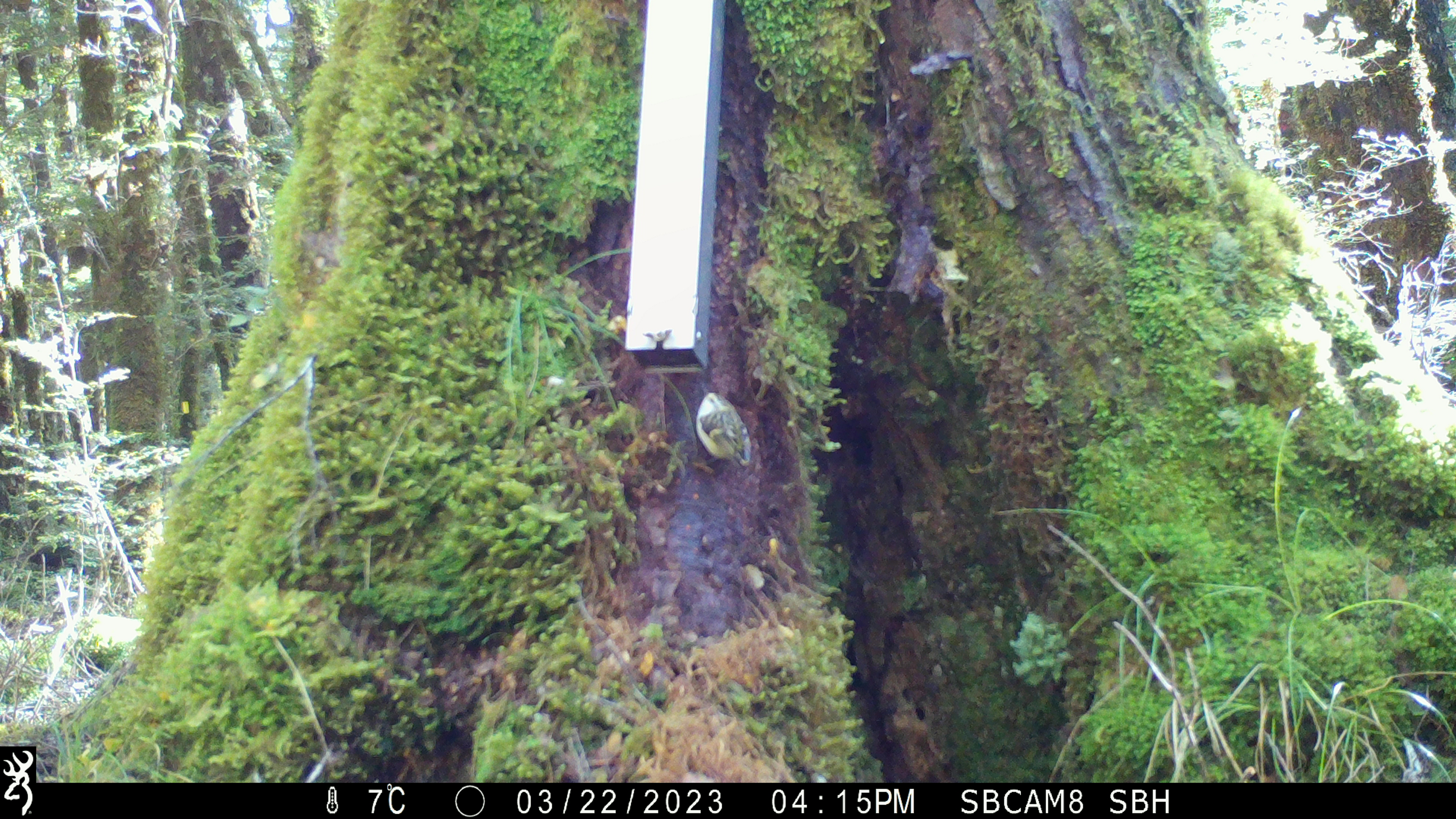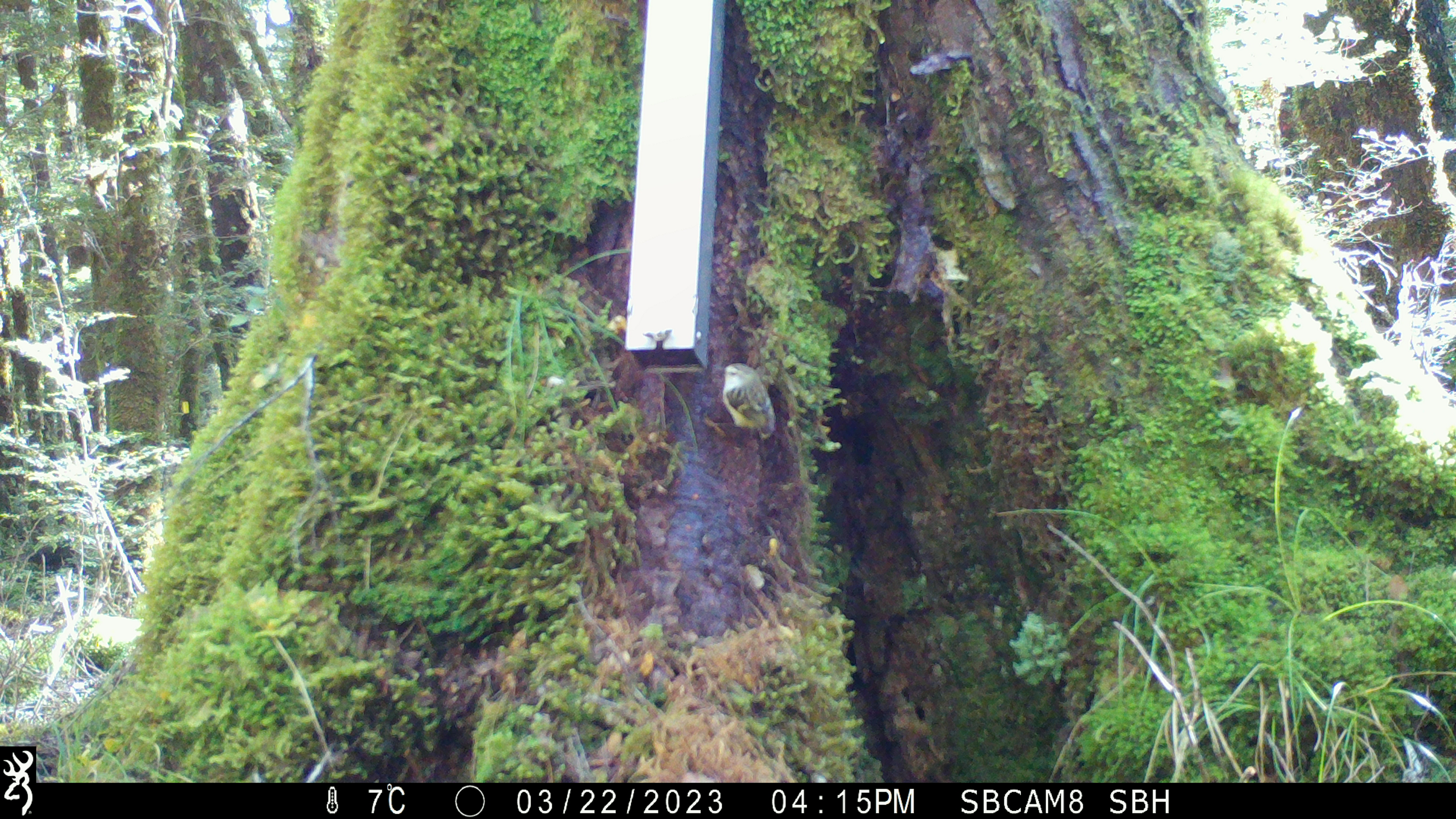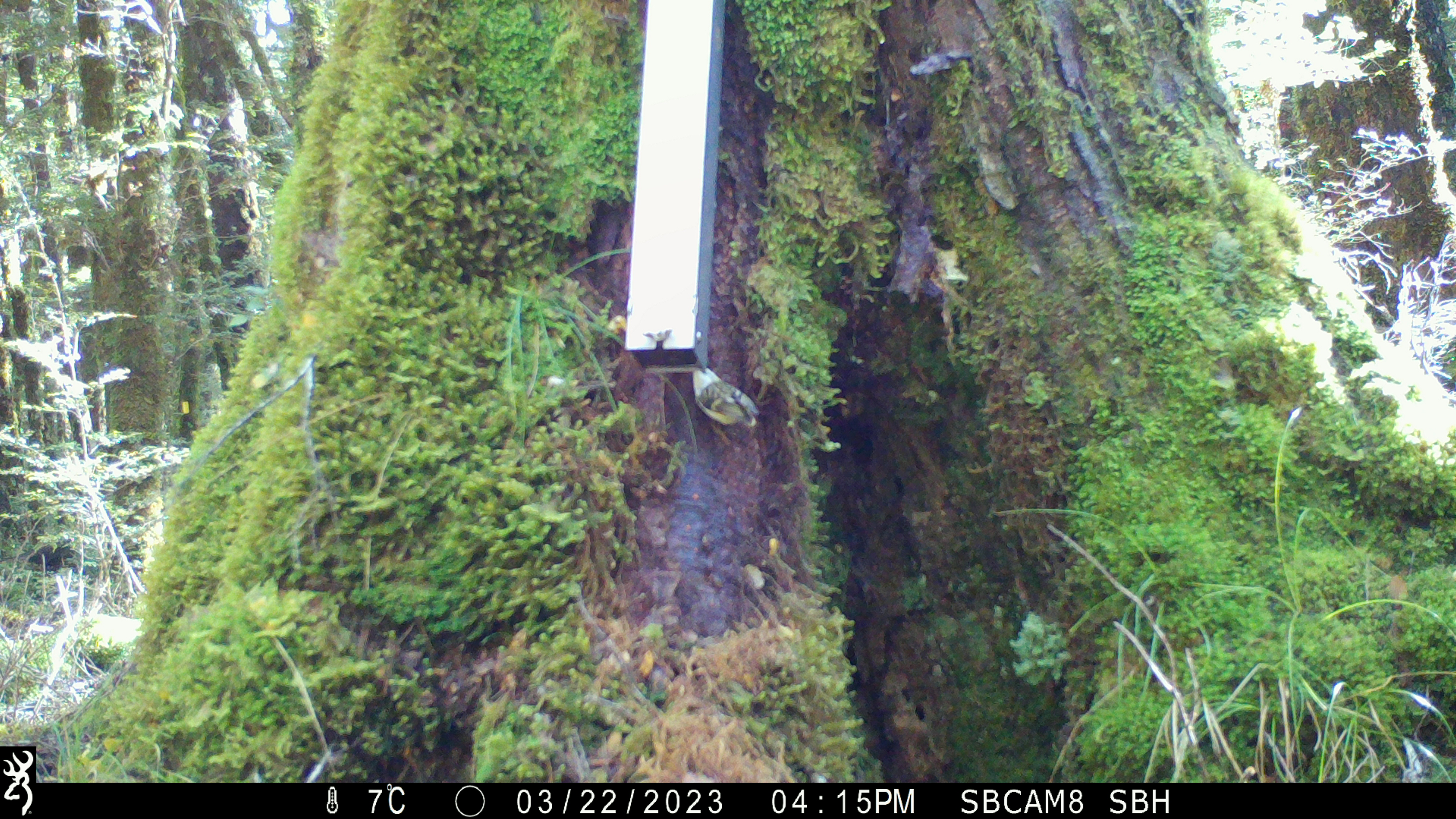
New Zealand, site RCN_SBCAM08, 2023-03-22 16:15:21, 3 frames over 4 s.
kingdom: Animalia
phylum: Chordata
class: Aves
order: Passeriformes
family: Acanthisittidae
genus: Acanthisitta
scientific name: Acanthisitta chloris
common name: rifleman